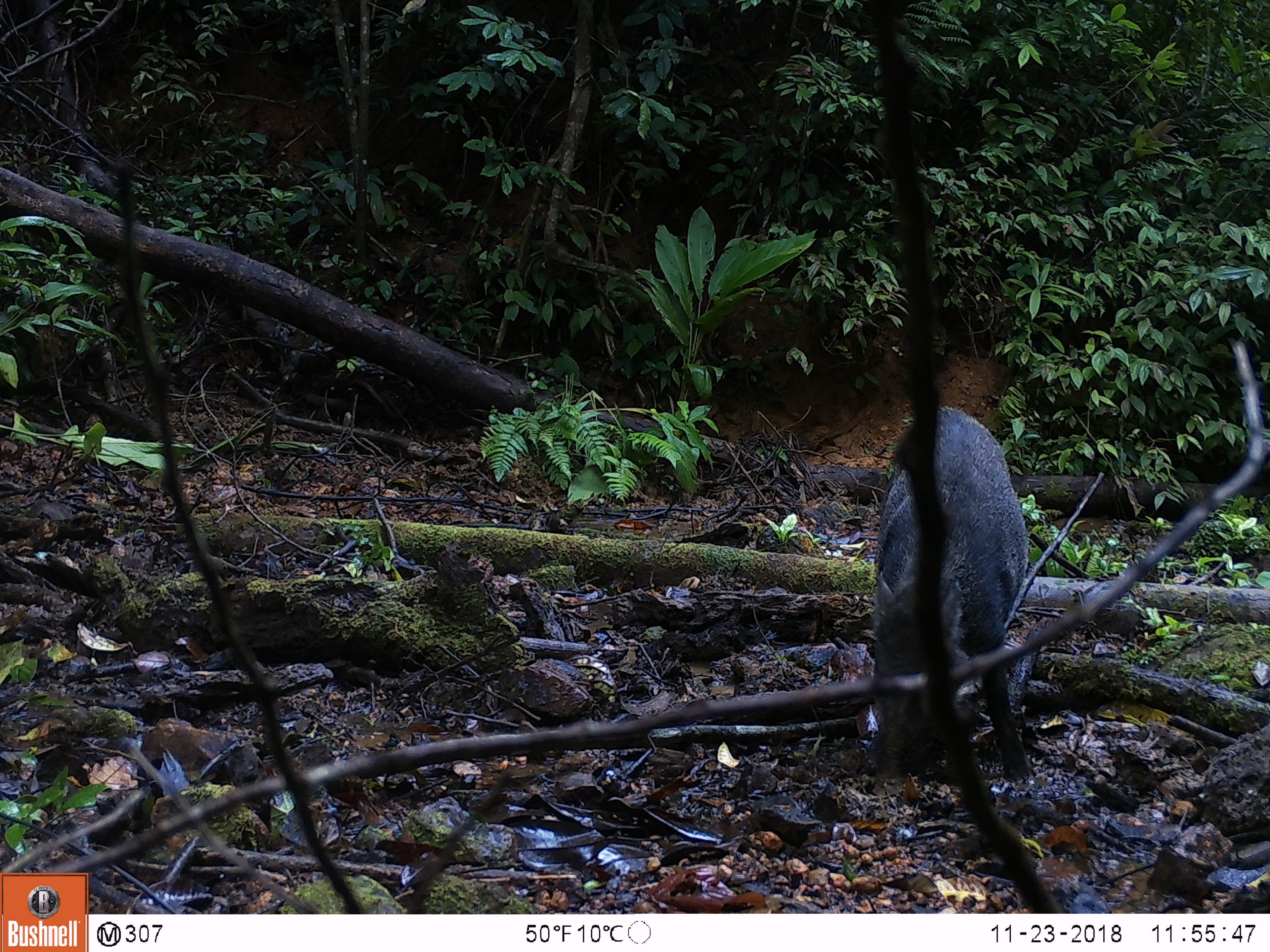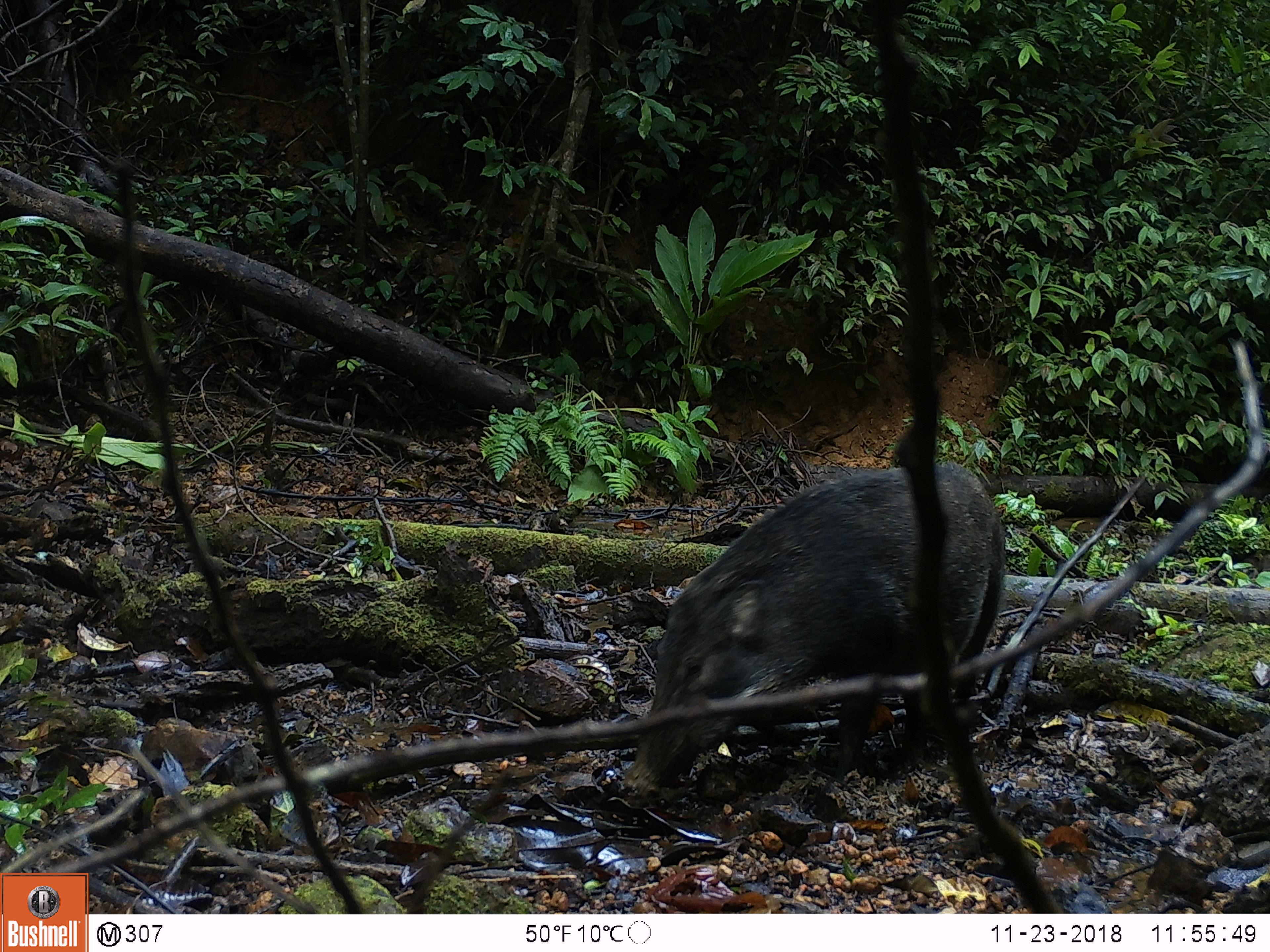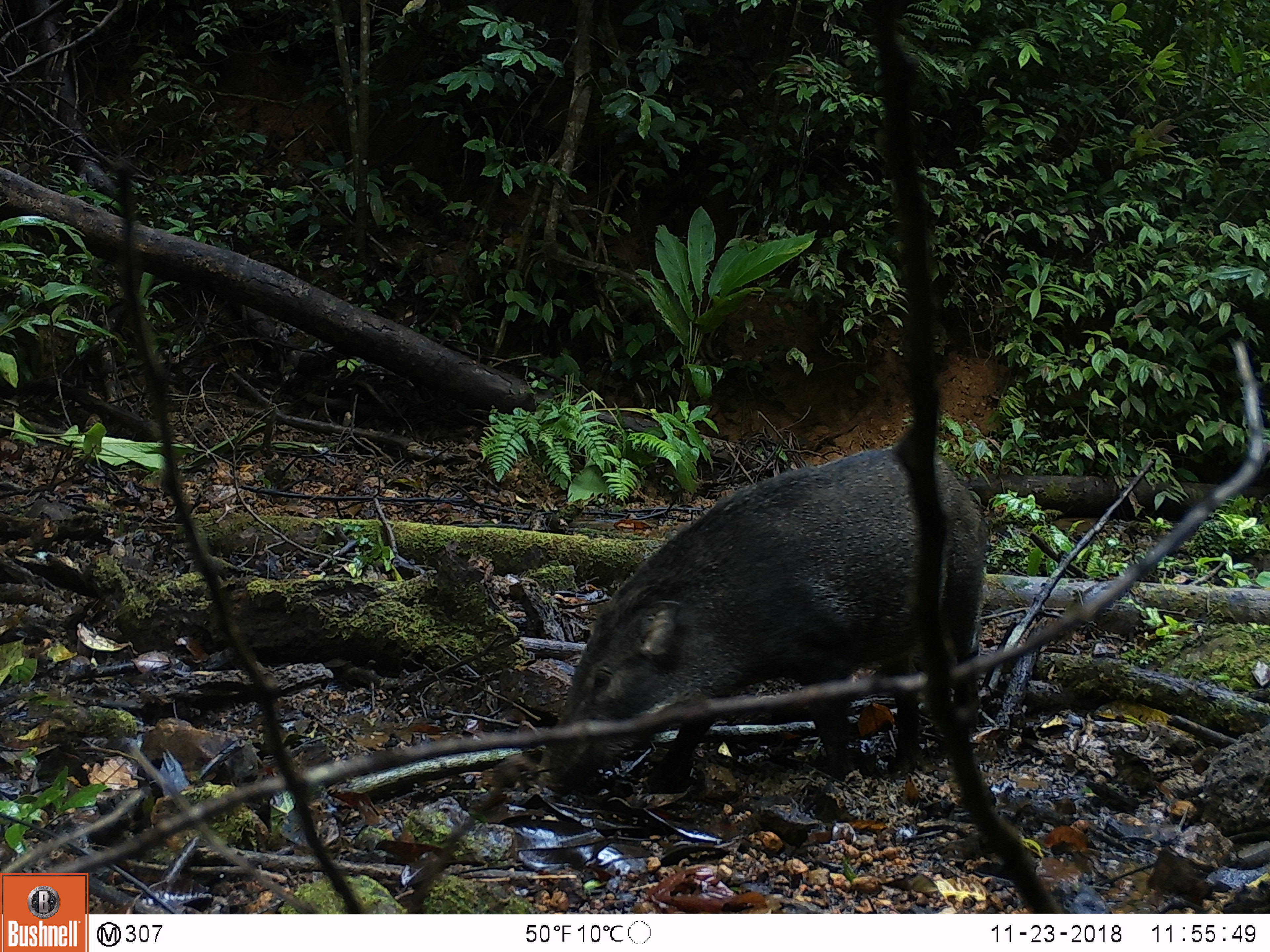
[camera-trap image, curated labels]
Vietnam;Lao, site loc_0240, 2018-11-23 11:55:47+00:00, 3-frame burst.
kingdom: Animalia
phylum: Chordata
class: Mammalia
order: Artiodactyla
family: Suidae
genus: Sus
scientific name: Sus scrofa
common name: eurasian wild pig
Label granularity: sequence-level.